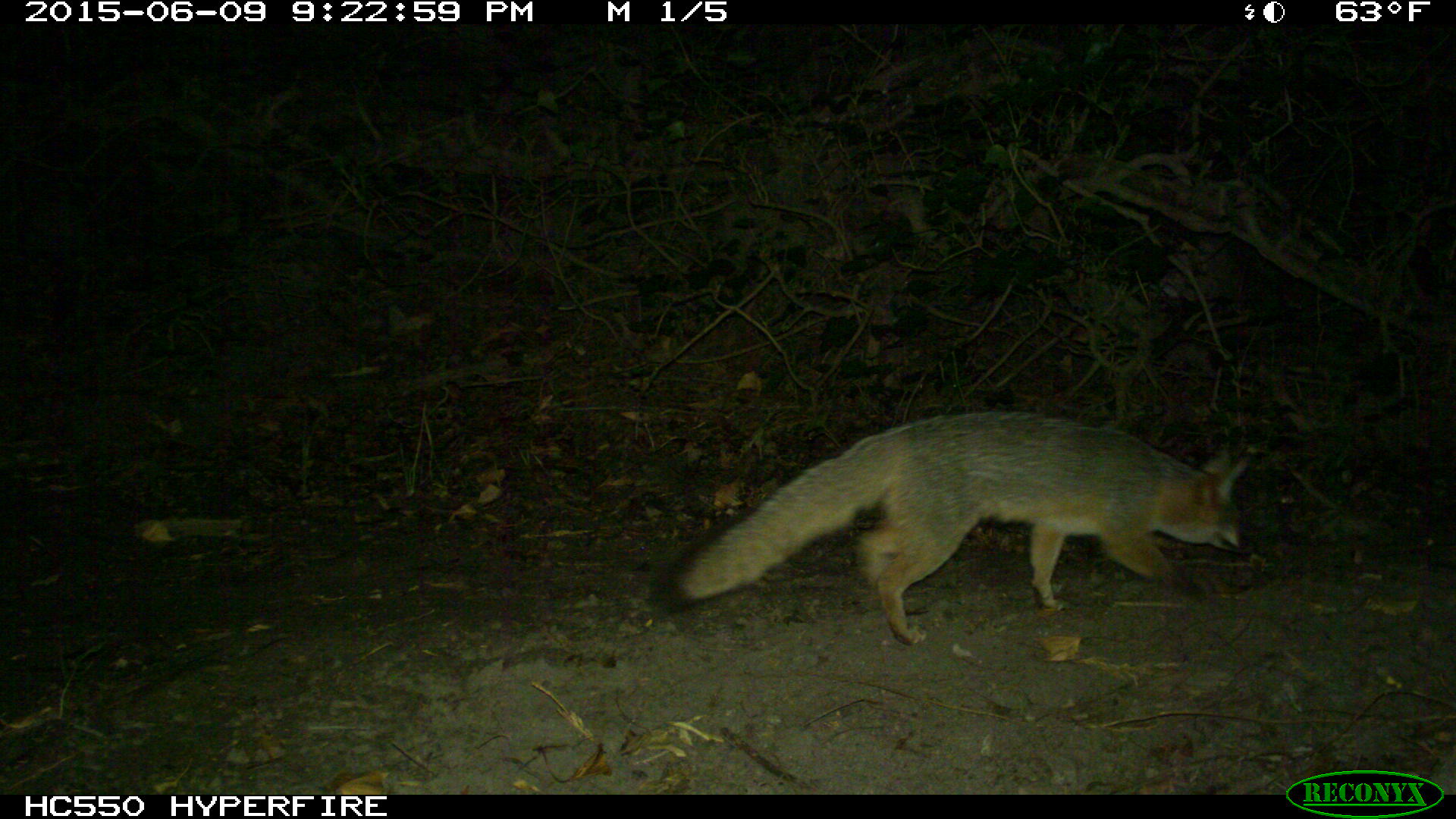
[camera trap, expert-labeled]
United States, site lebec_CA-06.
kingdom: Animalia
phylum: Chordata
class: Mammalia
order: Carnivora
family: Canidae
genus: Urocyon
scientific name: Urocyon cinereoargenteus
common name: gray fox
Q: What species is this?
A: Urocyon cinereoargenteus (gray fox).